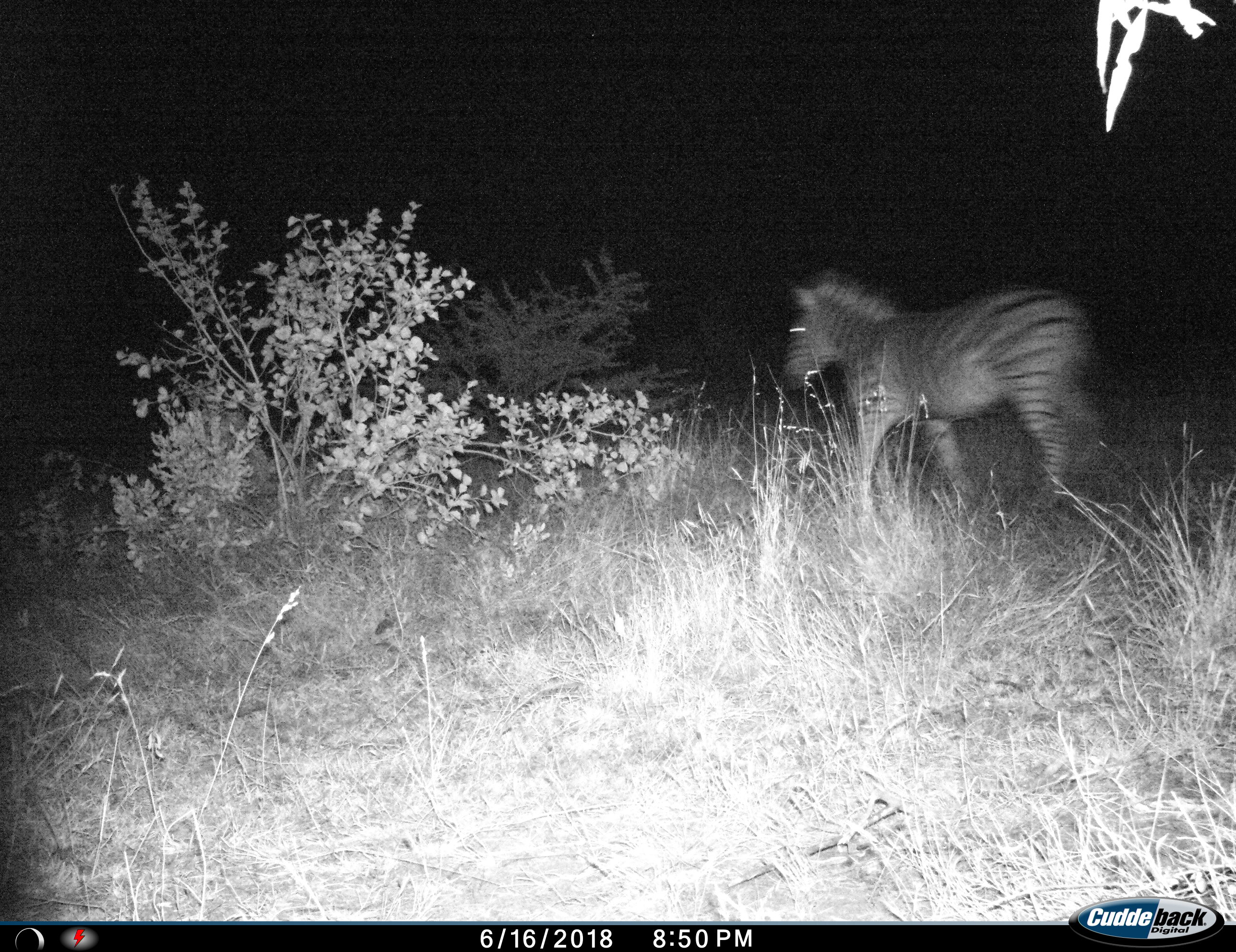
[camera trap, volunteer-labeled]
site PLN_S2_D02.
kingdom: Animalia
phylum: Chordata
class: Mammalia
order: Perissodactyla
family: Equidae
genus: Equus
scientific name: Equus quagga burchellii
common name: burchell's zebra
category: zebraburchells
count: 1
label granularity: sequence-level